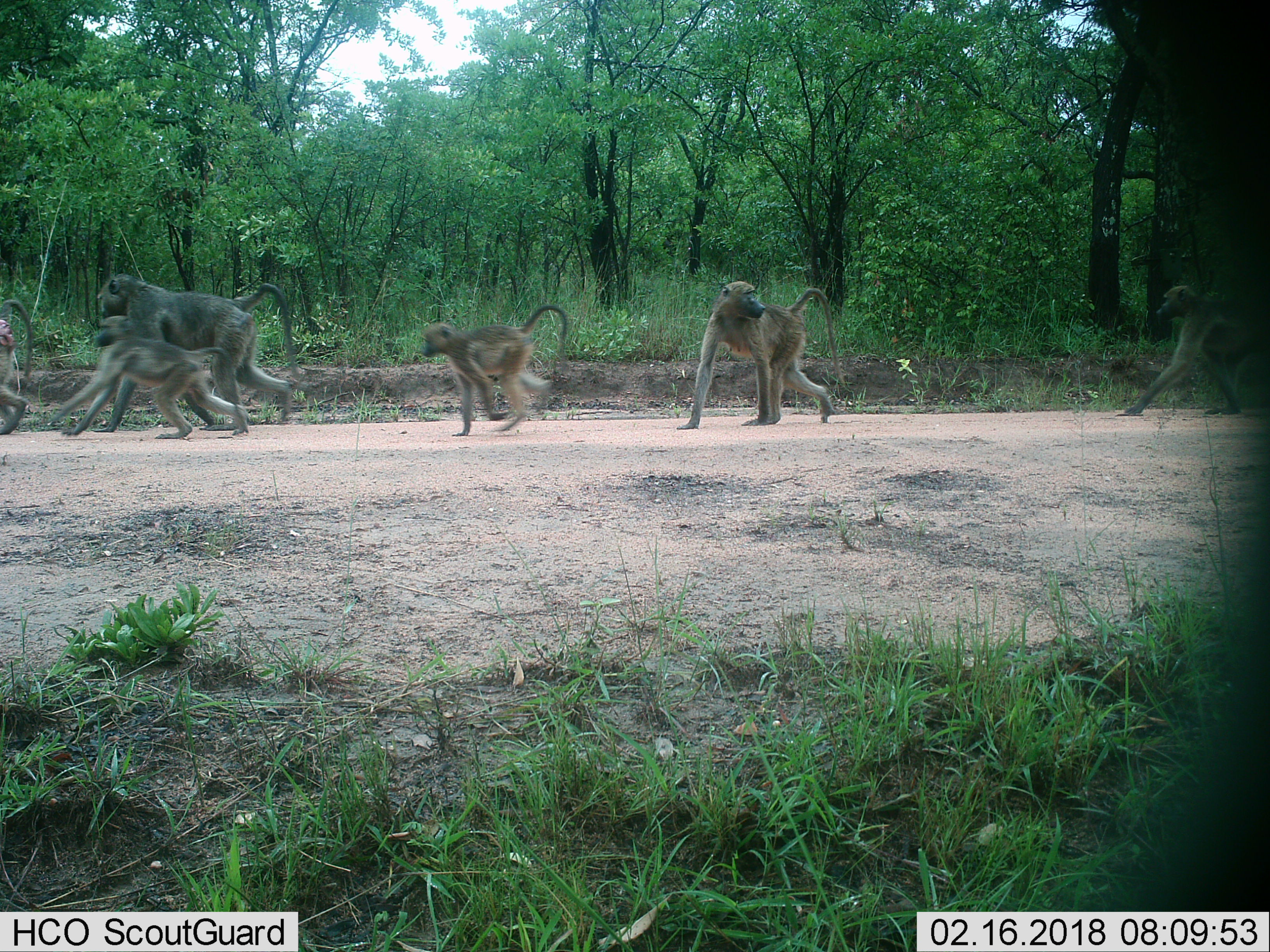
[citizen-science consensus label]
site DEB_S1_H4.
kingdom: Animalia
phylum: Chordata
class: Mammalia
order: Primates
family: Cercopithecidae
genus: Papio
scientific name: Papio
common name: baboon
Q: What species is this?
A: Baboon (Papio).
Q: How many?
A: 6.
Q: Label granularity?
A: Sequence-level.